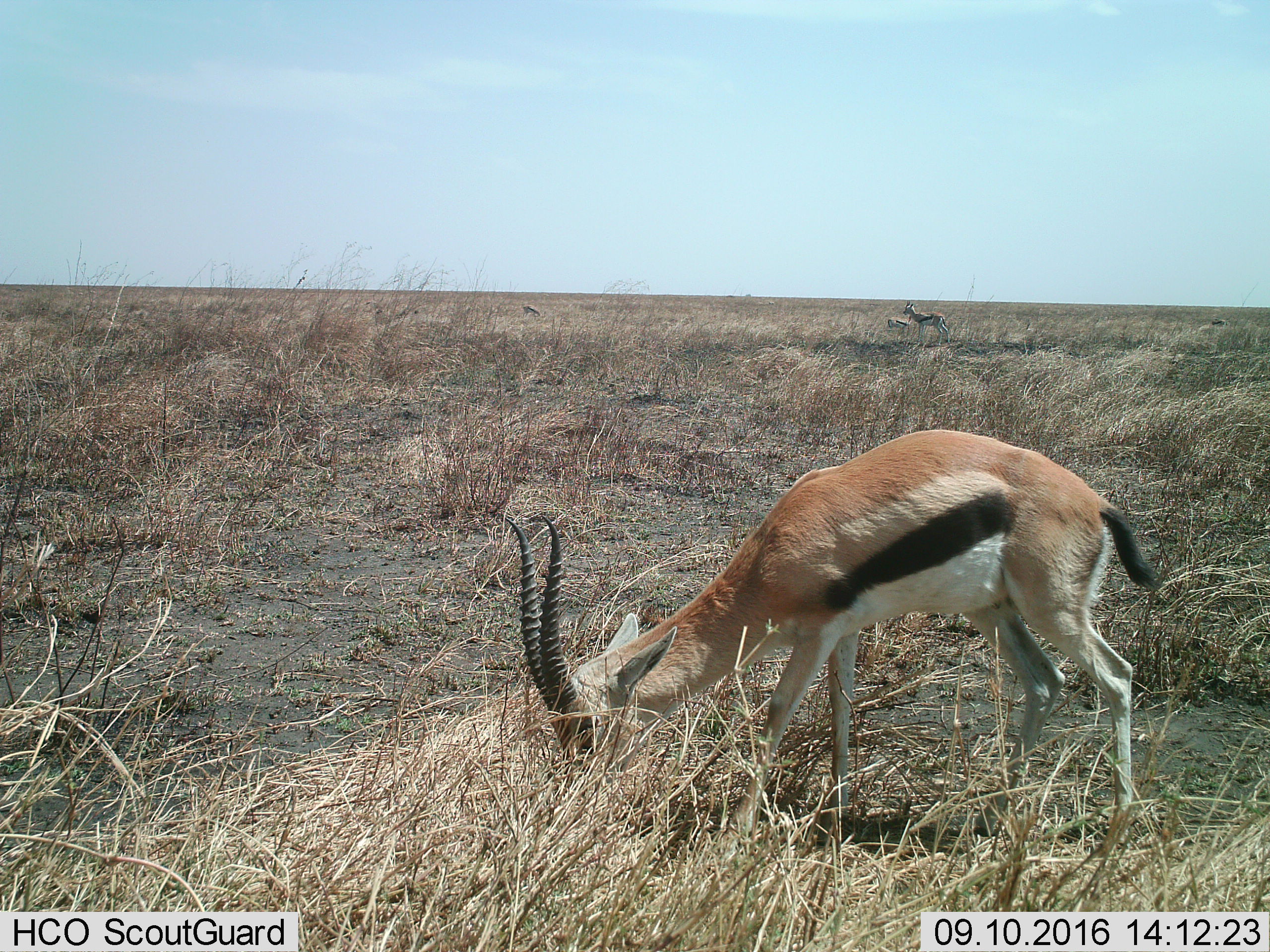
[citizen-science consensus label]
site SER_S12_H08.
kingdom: Animalia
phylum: Chordata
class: Mammalia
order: Artiodactyla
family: Bovidae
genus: Eudorcas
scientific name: Eudorcas thomsonii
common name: thomson's gazelle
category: gazellethomsons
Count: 5.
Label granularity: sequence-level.